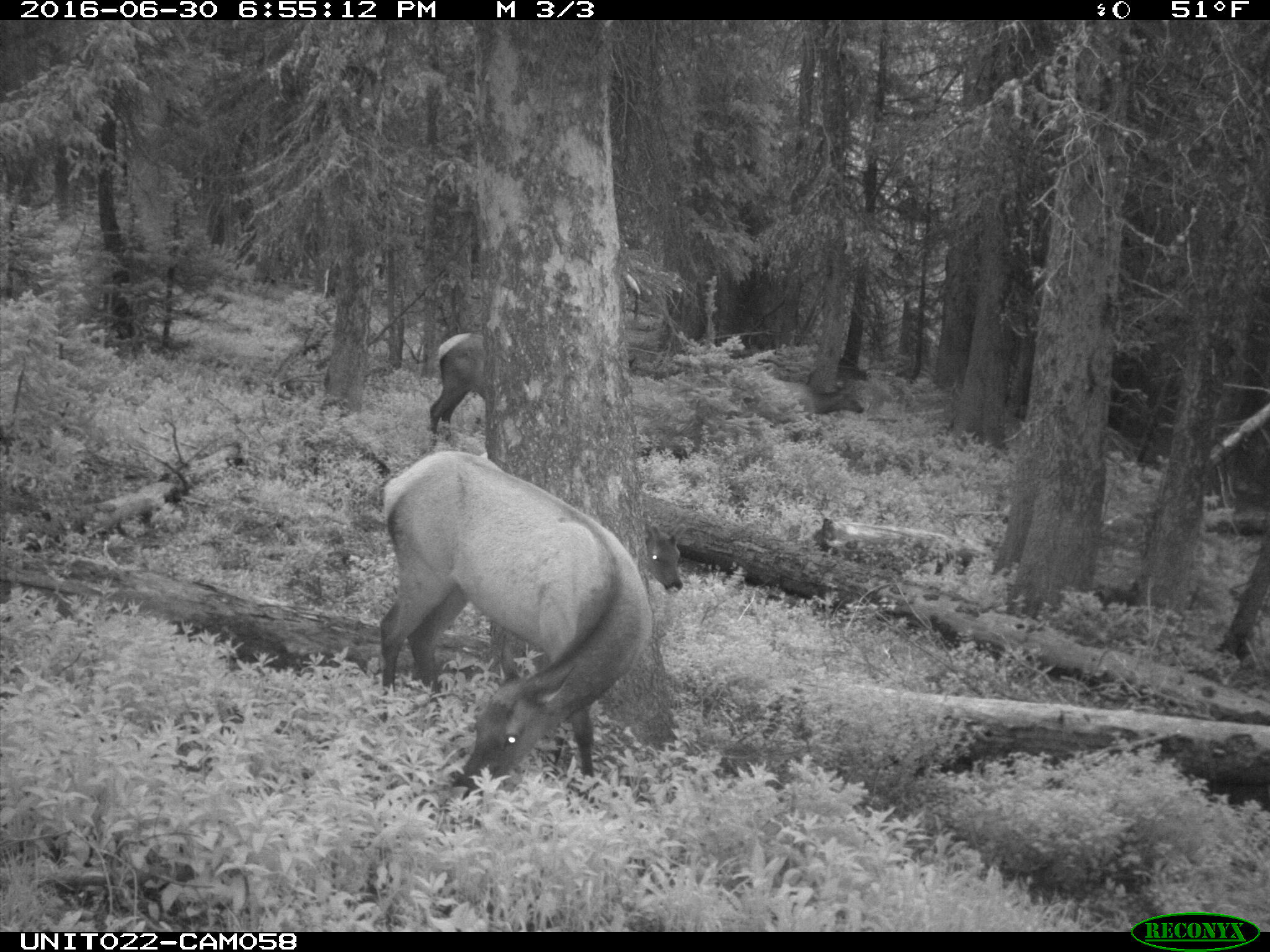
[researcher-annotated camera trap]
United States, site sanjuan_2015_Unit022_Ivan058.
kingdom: Animalia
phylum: Chordata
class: Mammalia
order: Artiodactyla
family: Cervidae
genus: Cervus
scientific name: Cervus elaphus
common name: red deer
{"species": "Cervus elaphus (red deer)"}